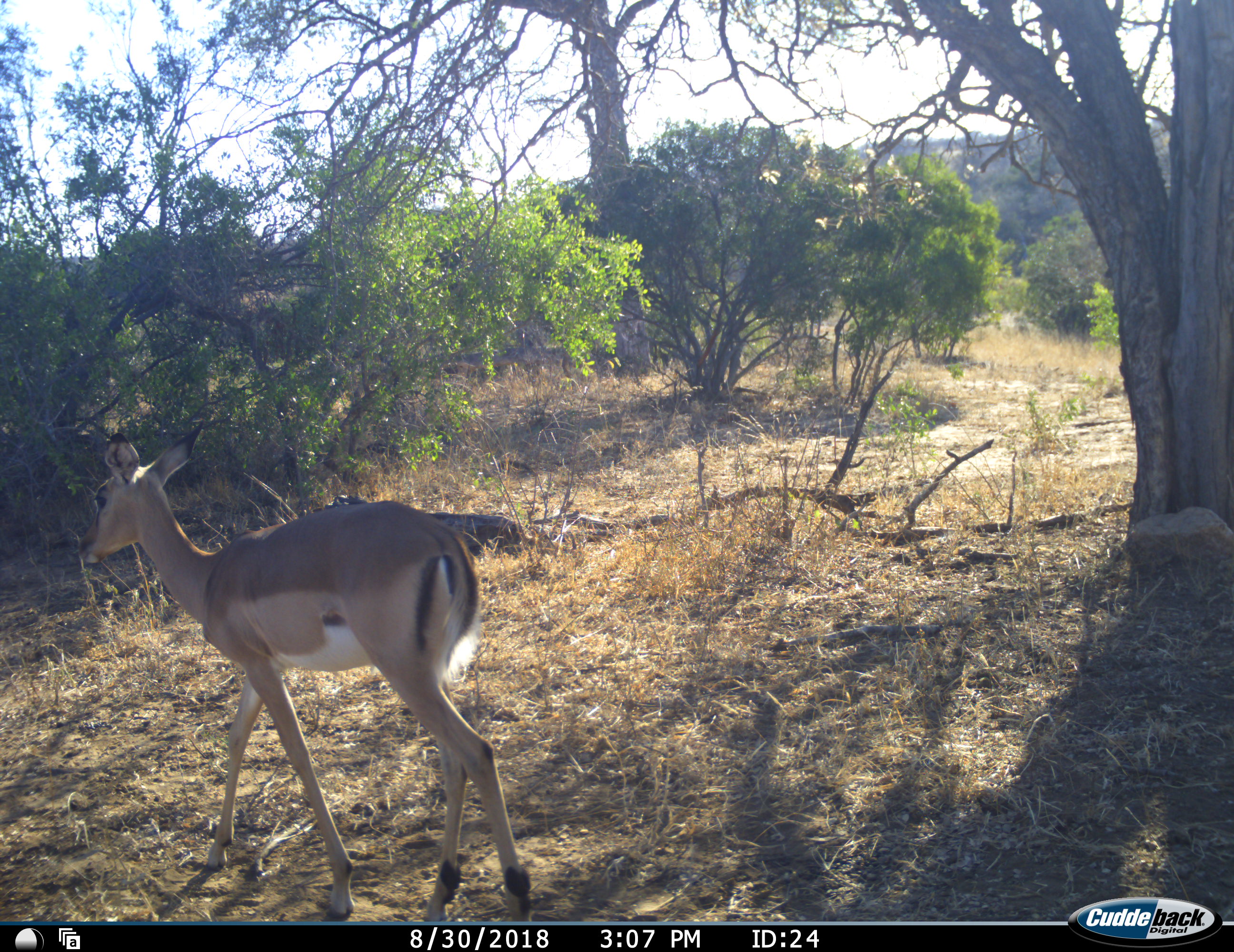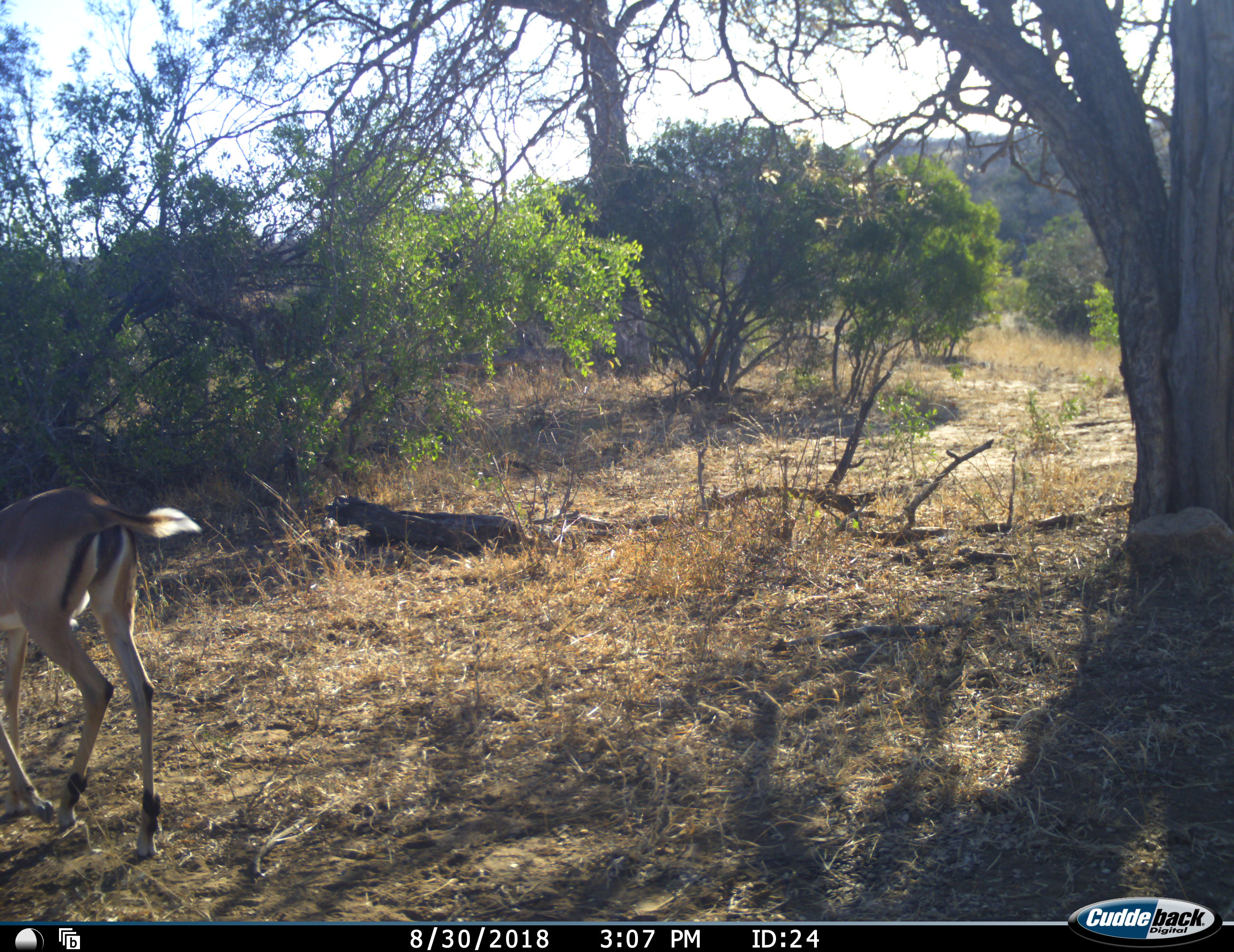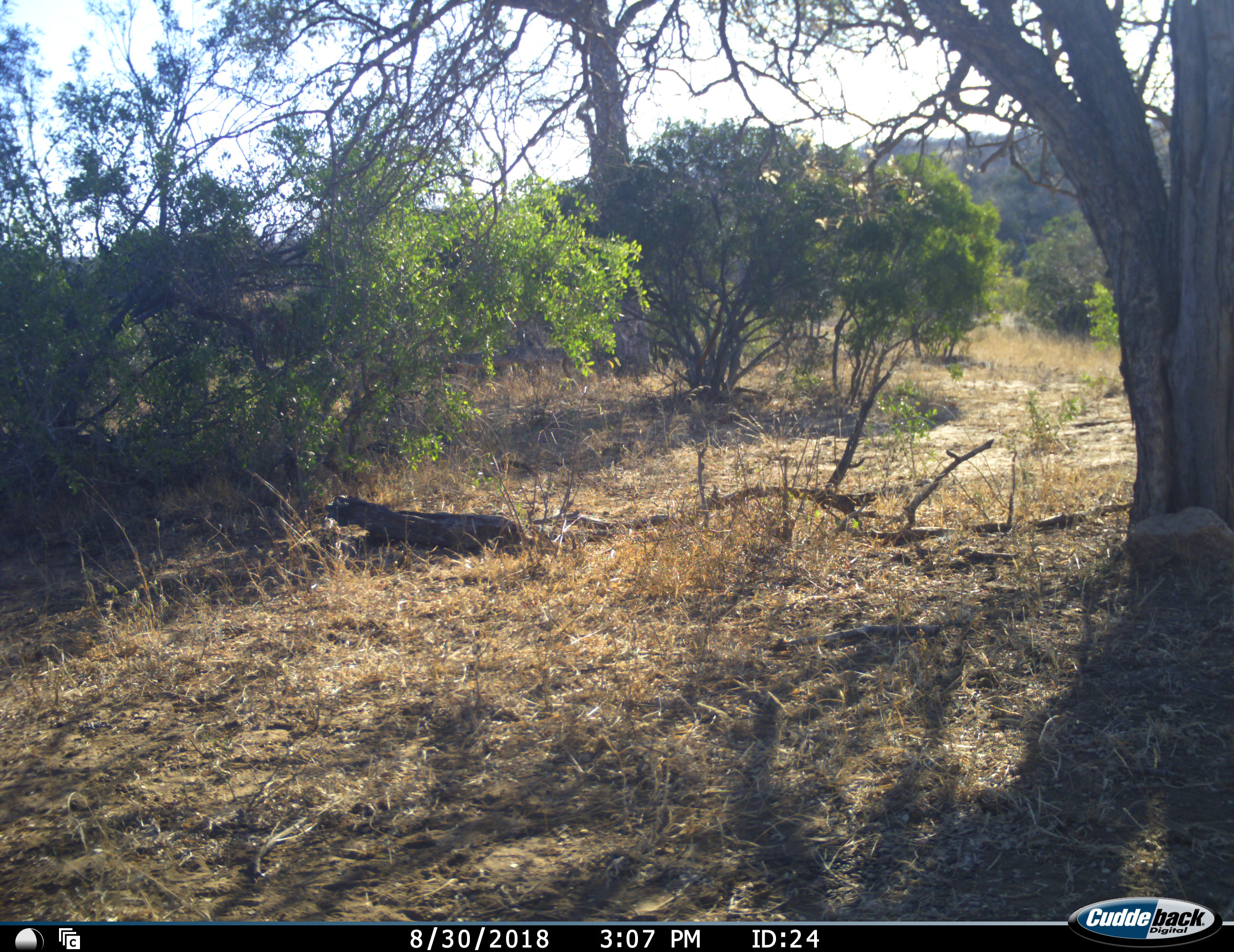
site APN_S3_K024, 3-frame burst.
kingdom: Animalia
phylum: Chordata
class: Mammalia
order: Artiodactyla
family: Bovidae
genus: Aepyceros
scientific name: Aepyceros melampus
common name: impala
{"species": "impala (Aepyceros melampus)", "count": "1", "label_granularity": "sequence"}